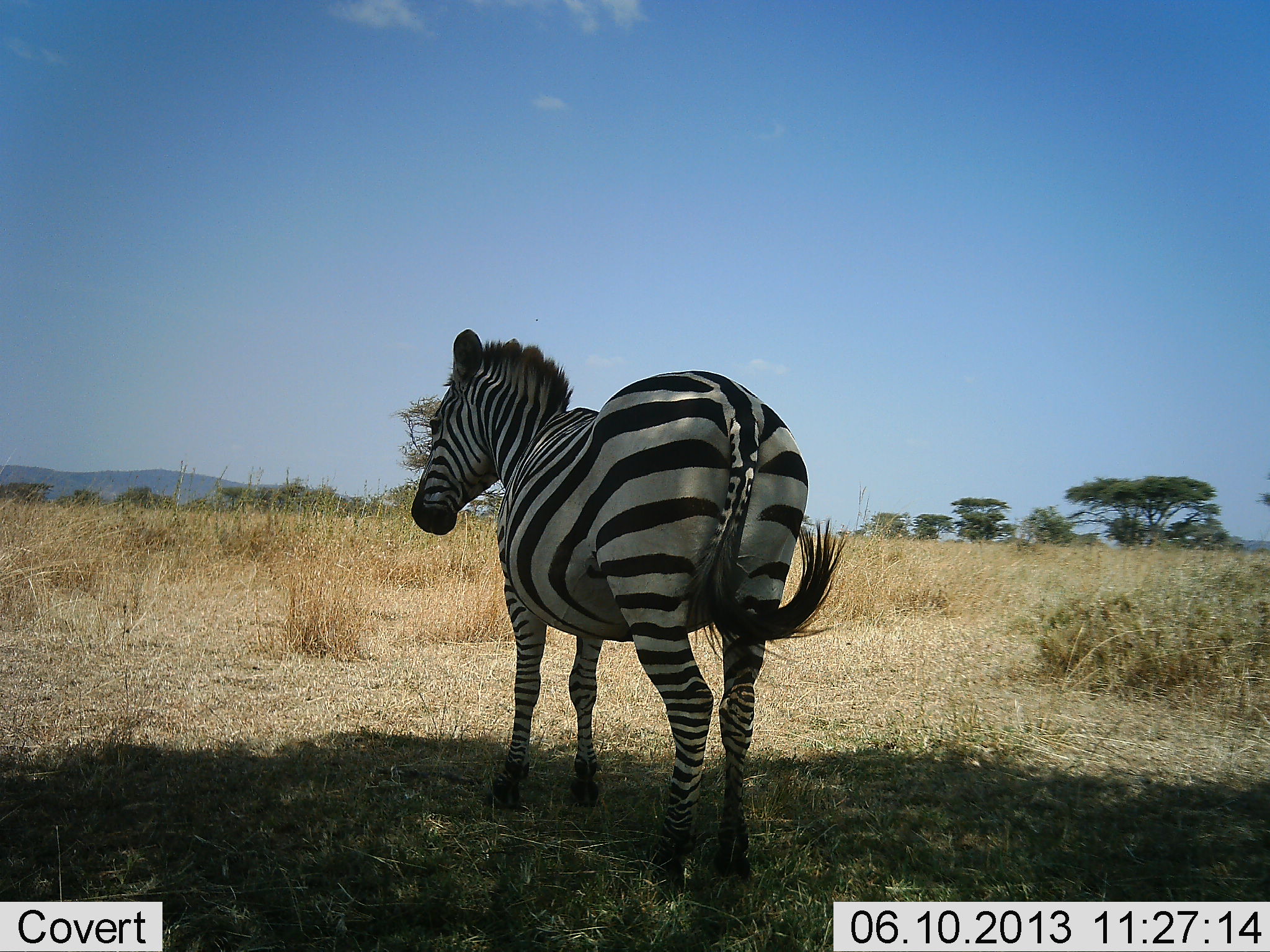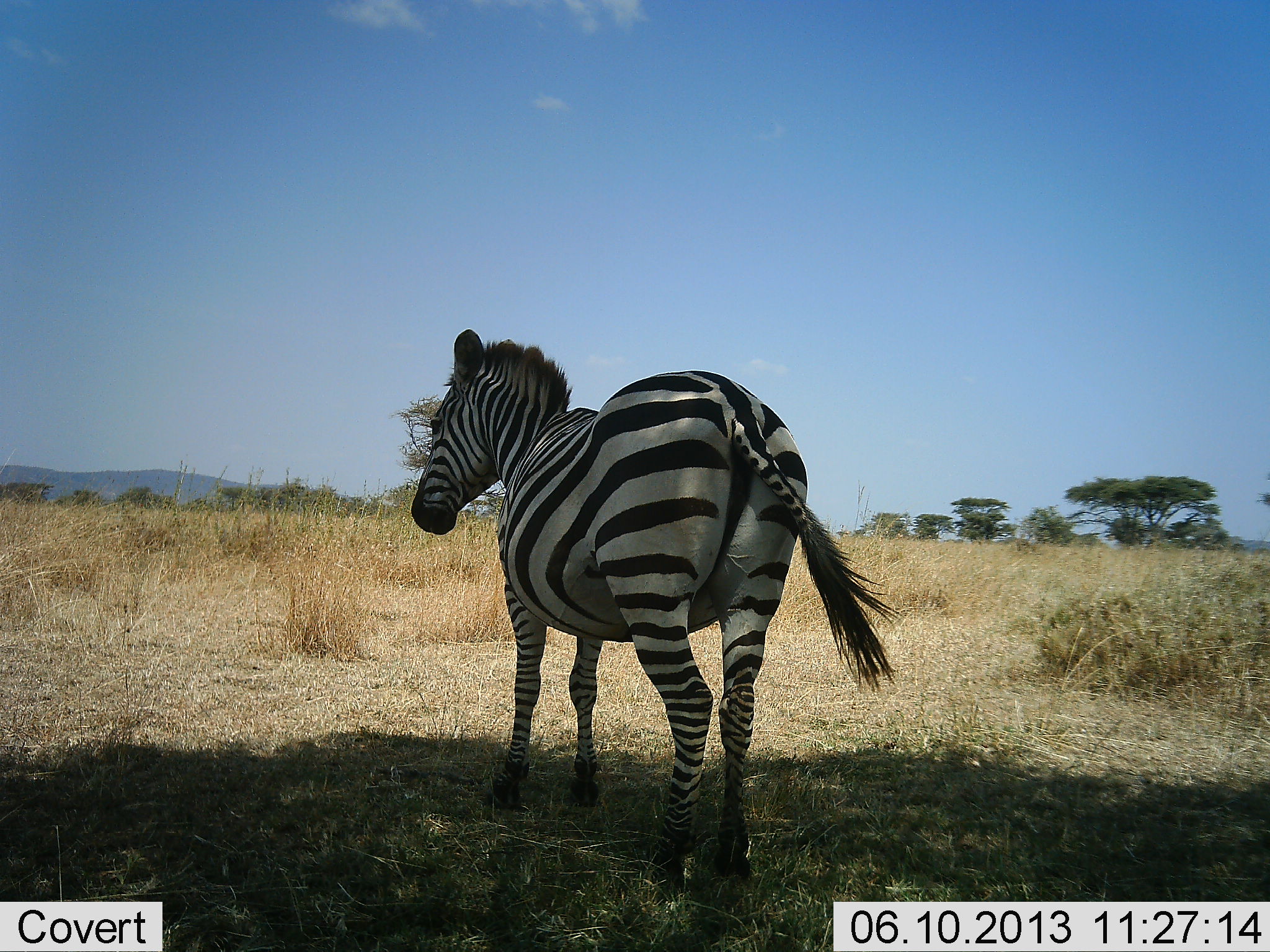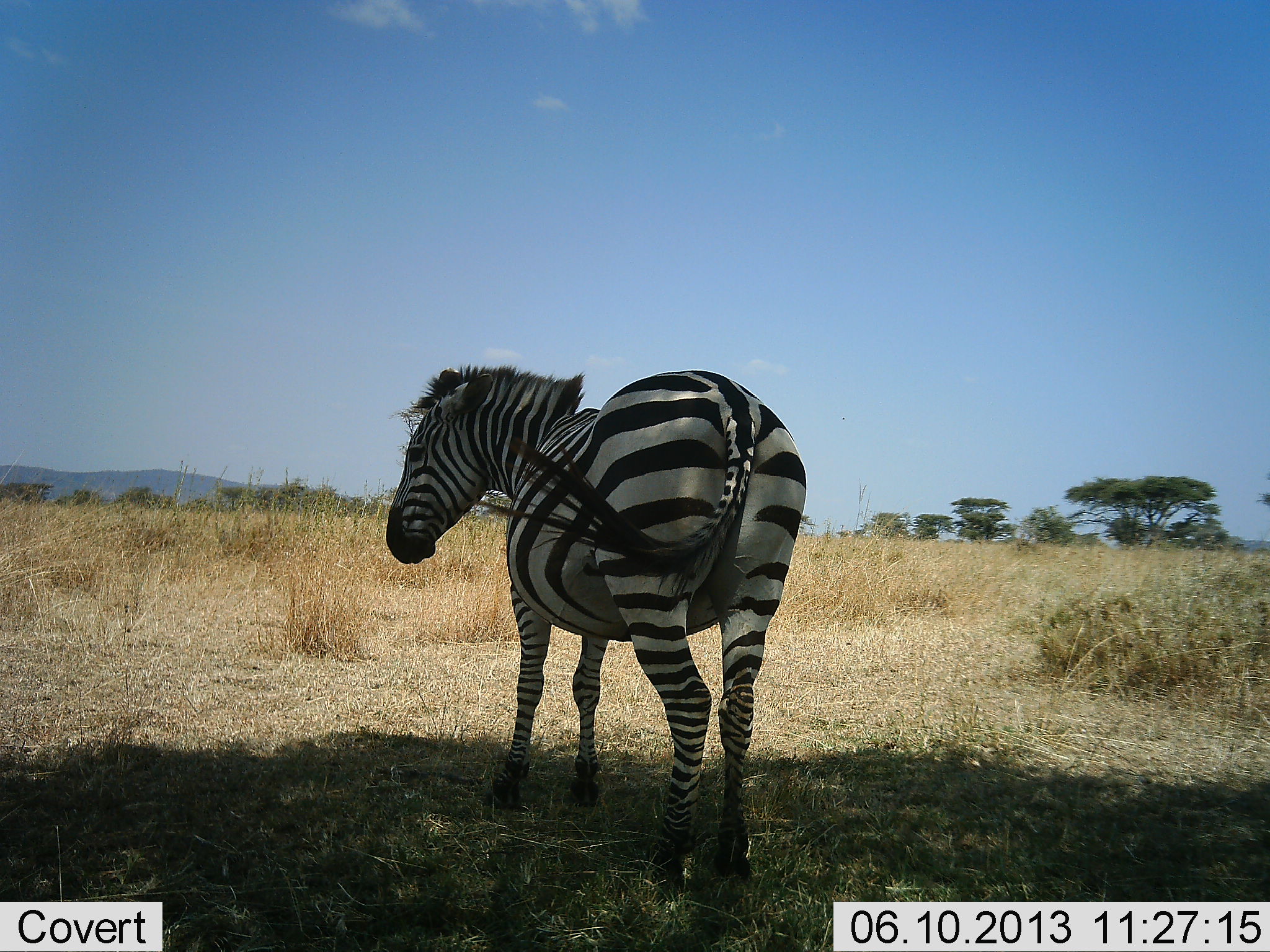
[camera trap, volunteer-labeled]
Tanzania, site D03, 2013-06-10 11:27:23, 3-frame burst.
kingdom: Animalia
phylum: Chordata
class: Mammalia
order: Perissodactyla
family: Equidae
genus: Equus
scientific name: Equus quagga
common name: plains zebra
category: zebra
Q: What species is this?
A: Zebra (plains zebra) (Equus quagga).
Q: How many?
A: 1.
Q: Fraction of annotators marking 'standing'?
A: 90%.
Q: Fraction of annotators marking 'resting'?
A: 3%.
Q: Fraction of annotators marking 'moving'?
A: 8%.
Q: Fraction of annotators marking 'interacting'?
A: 0%.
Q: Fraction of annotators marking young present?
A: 0%.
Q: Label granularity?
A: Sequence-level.